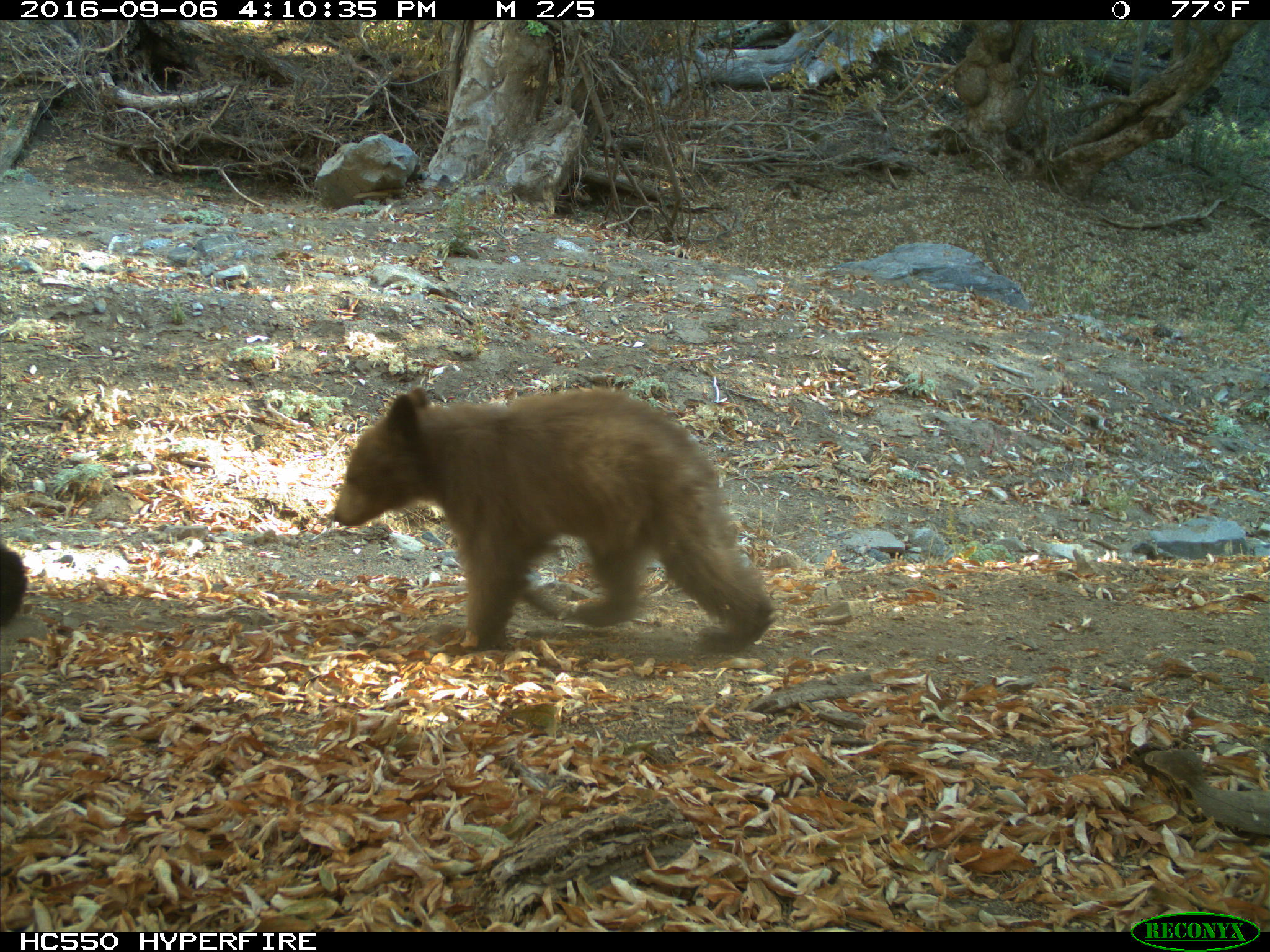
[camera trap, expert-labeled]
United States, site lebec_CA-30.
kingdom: Animalia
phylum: Chordata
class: Mammalia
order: Carnivora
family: Ursidae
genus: Ursus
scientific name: Ursus americanus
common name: american black bear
Ursus americanus (american black bear).